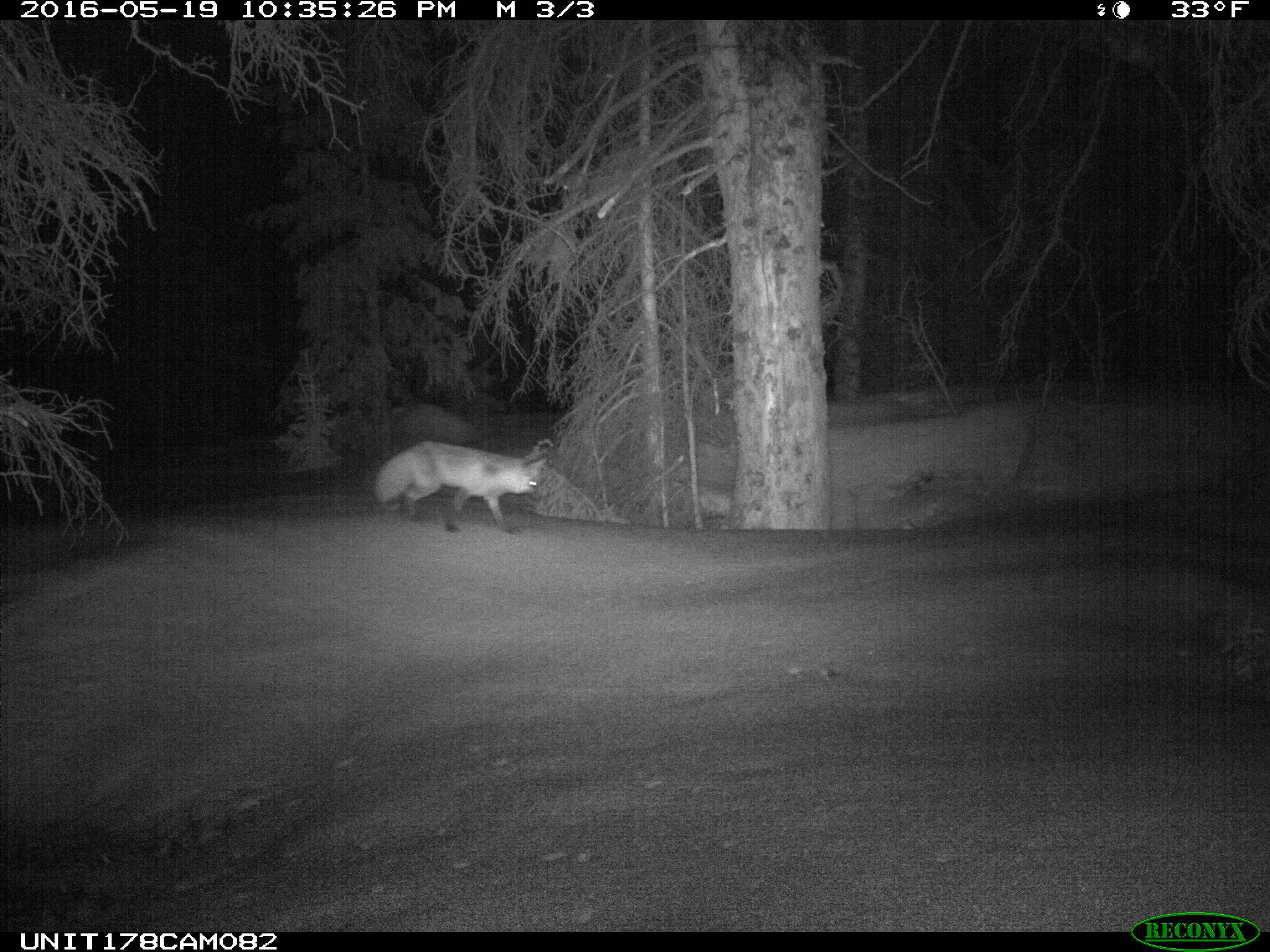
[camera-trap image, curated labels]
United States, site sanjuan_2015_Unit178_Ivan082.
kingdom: Animalia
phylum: Chordata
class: Mammalia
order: Carnivora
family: Canidae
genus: Vulpes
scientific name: Vulpes vulpes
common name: red fox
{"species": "Vulpes vulpes (red fox)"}